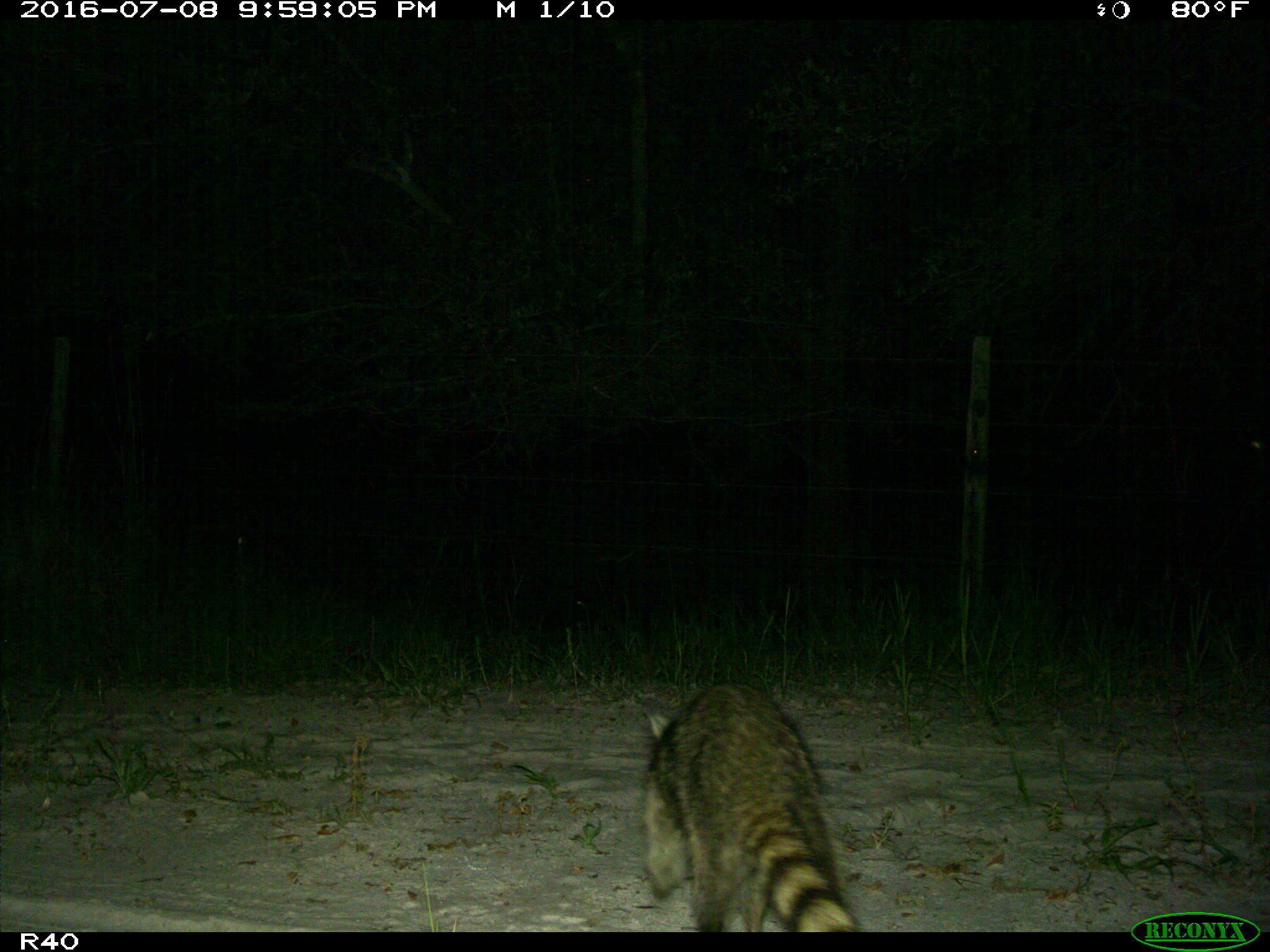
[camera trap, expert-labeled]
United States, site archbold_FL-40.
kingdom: Animalia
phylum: Chordata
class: Mammalia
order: Carnivora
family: Procyonidae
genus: Procyon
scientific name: Procyon lotor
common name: common raccoon